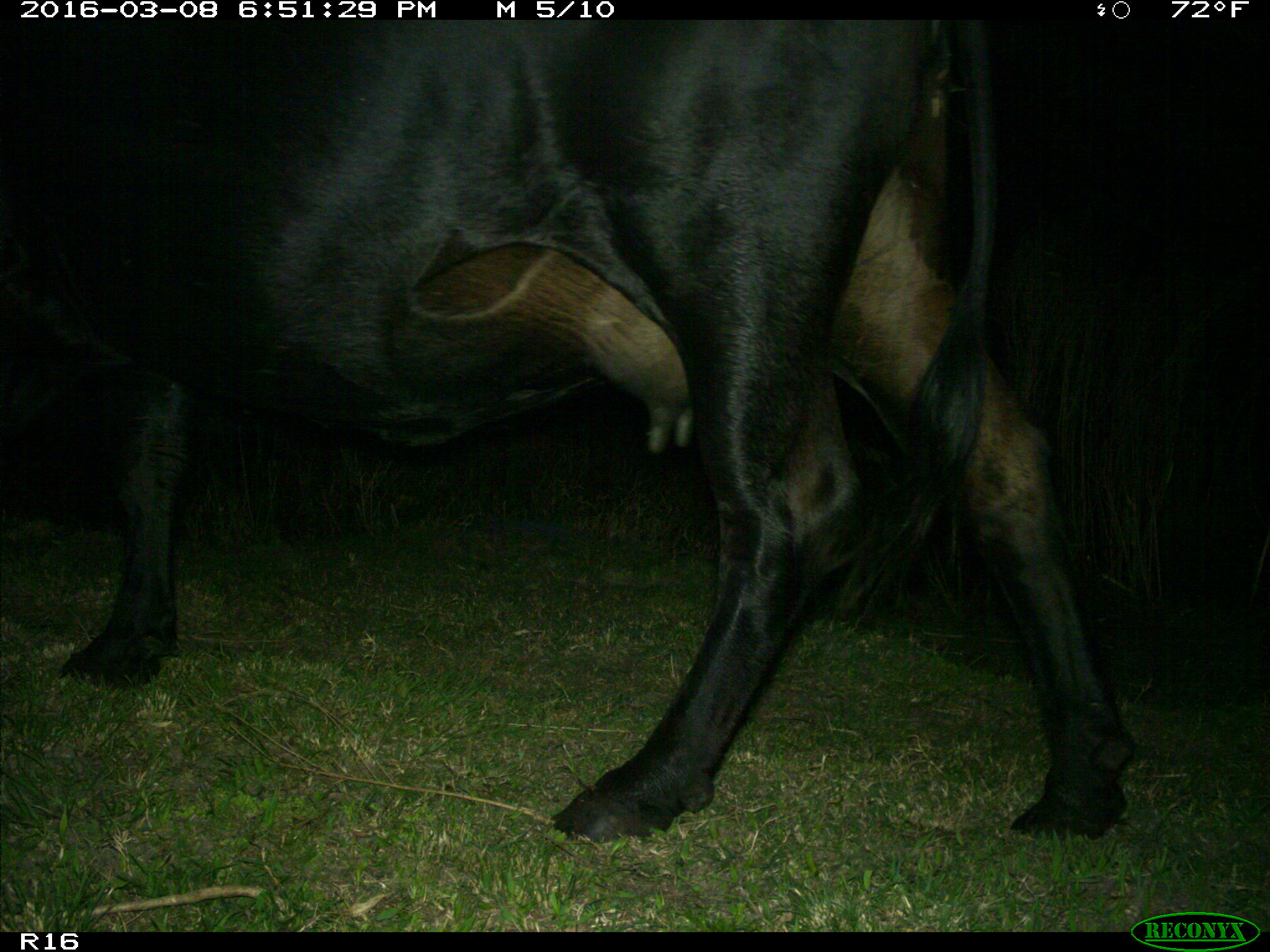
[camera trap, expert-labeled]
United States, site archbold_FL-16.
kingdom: Animalia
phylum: Chordata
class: Mammalia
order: Artiodactyla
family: Bovidae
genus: Bos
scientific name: Bos taurus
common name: domestic cow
Bos taurus (domestic cow).